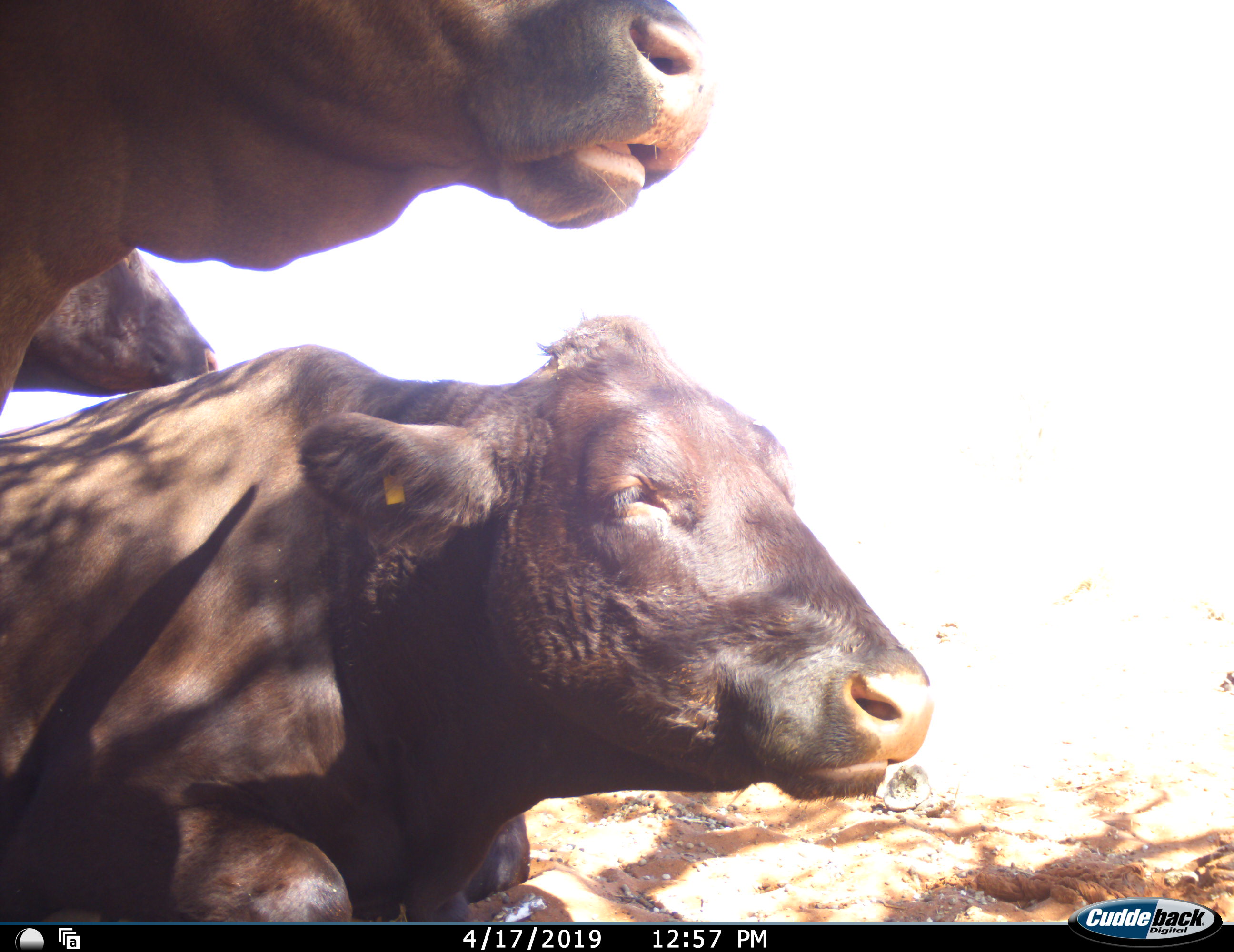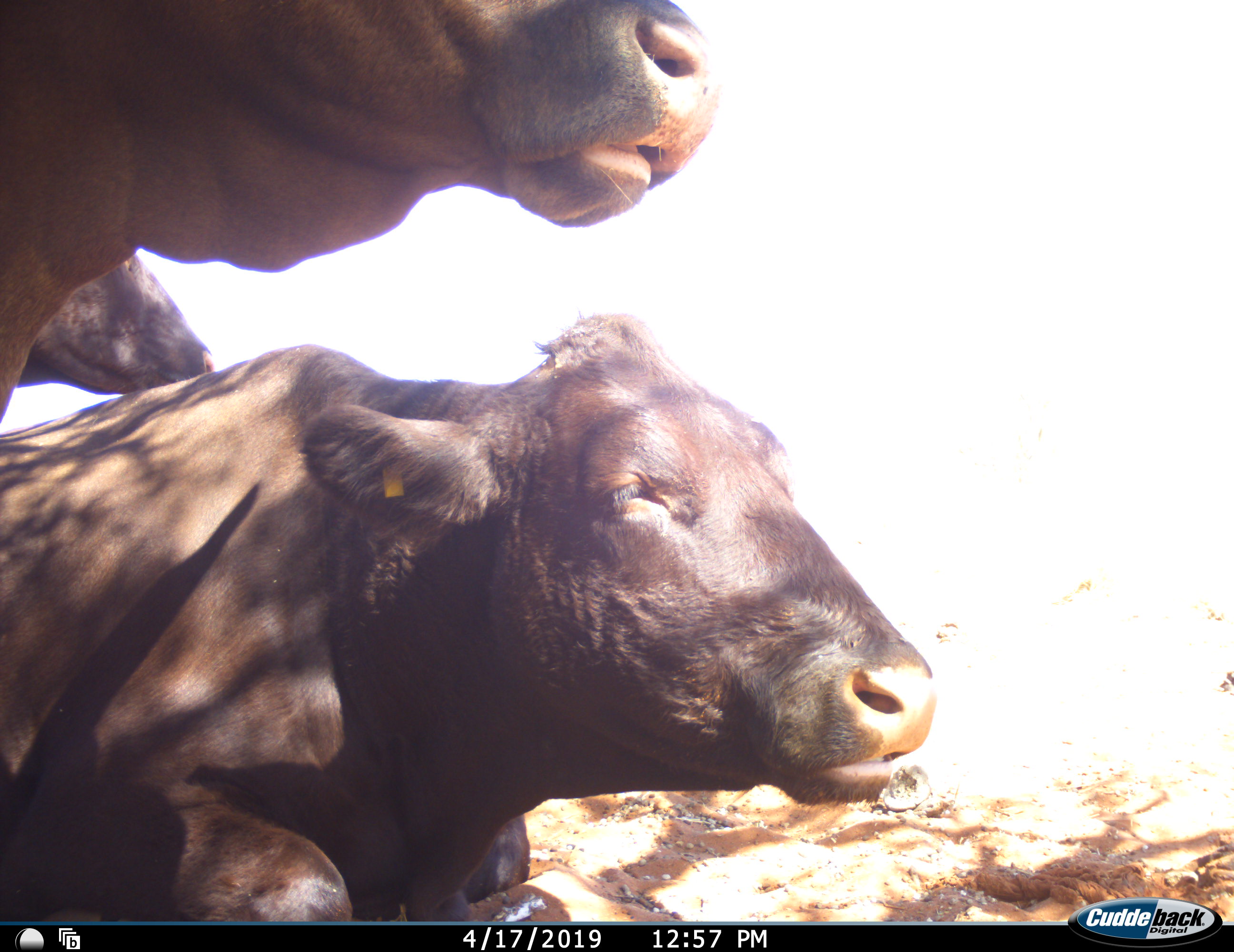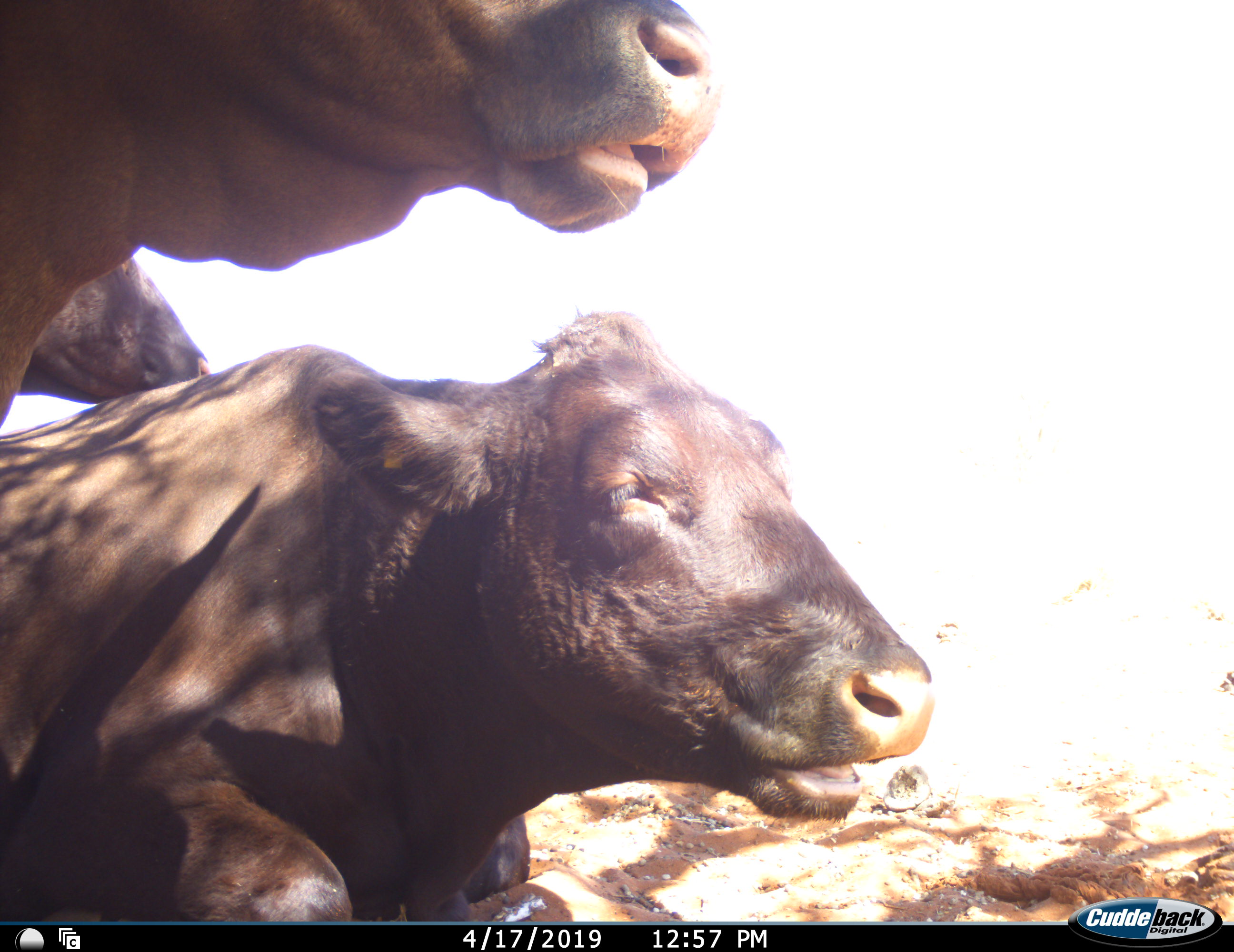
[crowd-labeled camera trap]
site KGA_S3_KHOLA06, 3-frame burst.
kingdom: Animalia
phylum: Chordata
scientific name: Vertebrata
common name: domestic animal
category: domesticanimal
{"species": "domesticanimal (domestic animal) (Vertebrata)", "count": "3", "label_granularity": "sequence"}